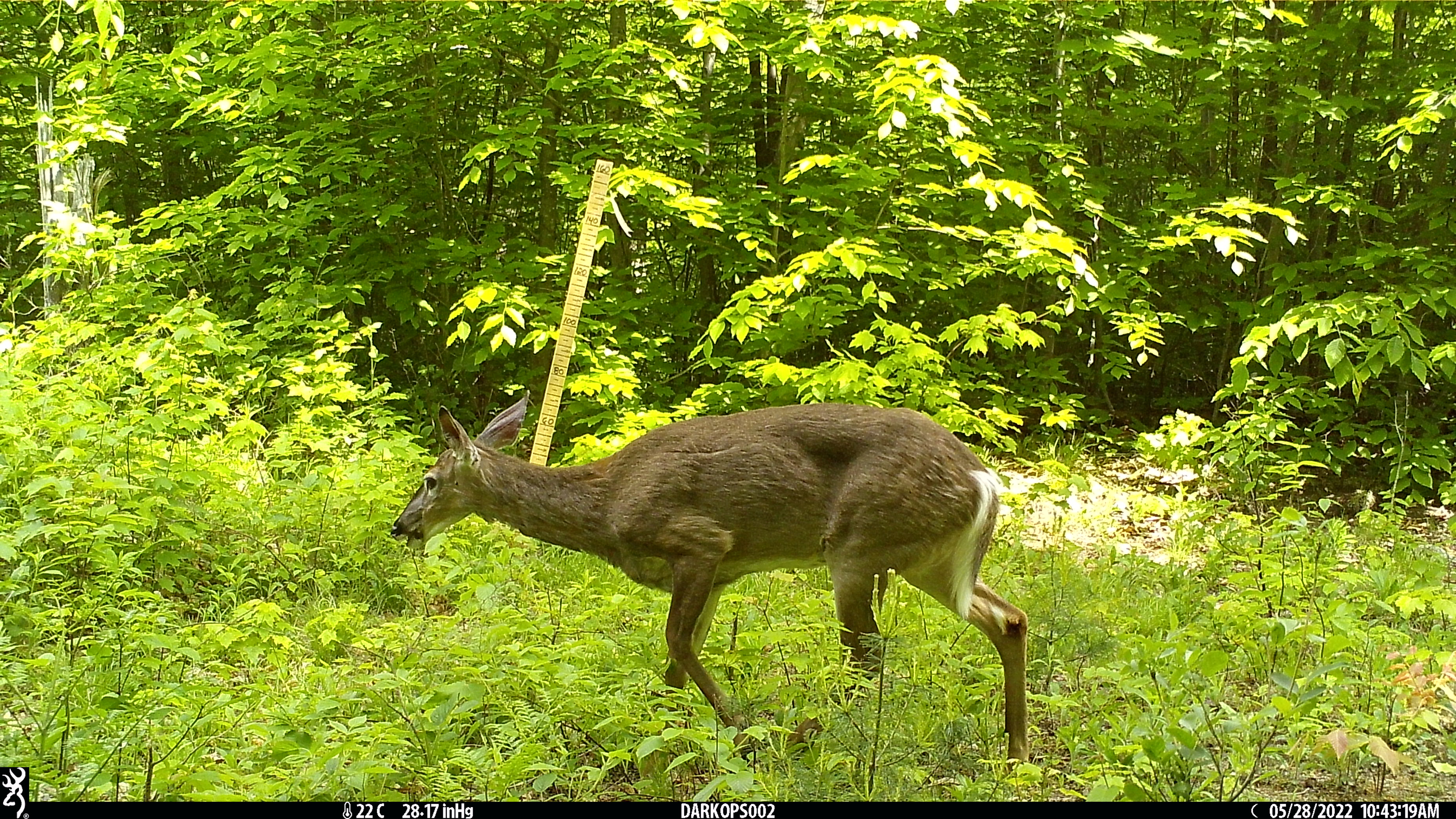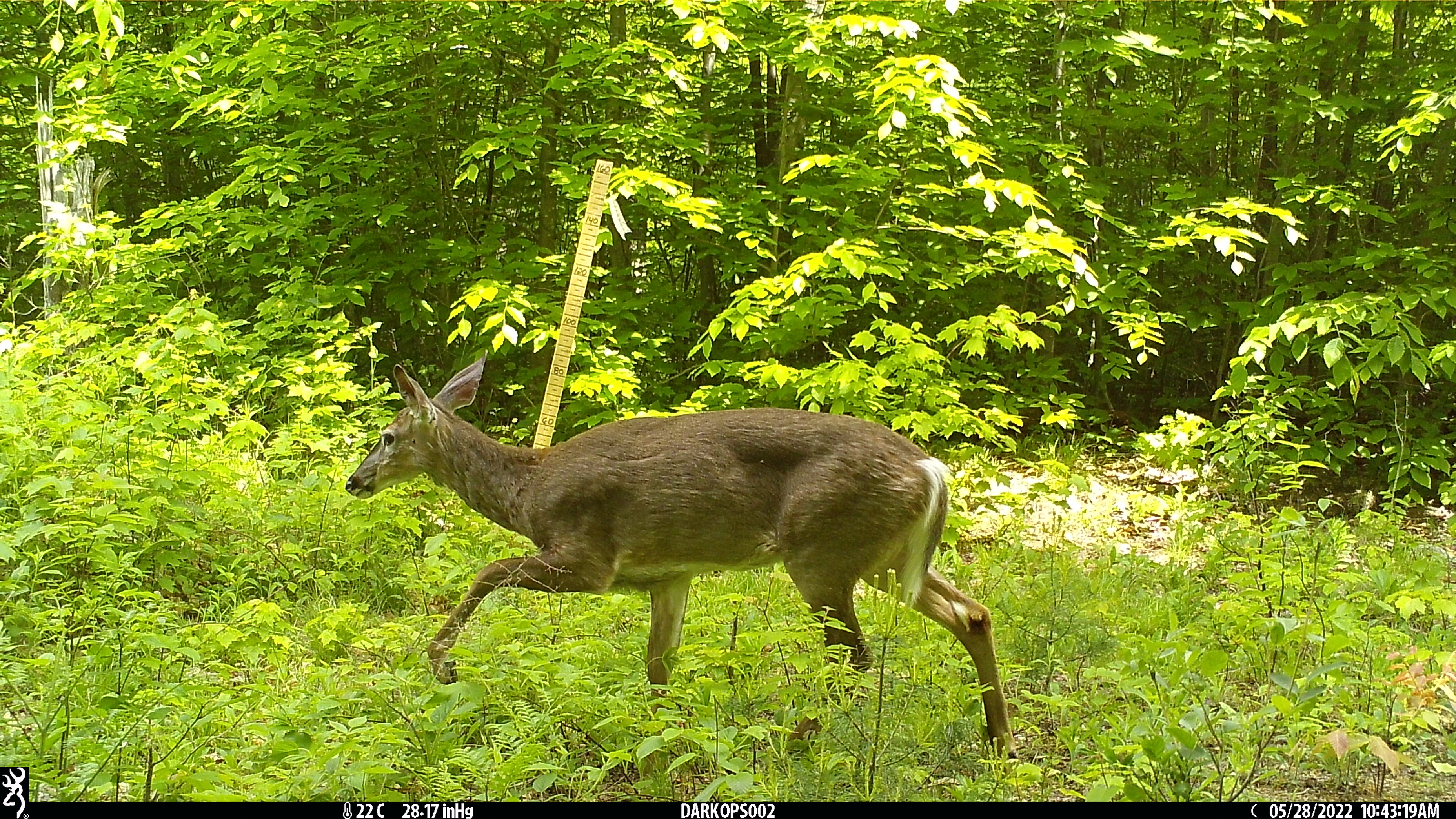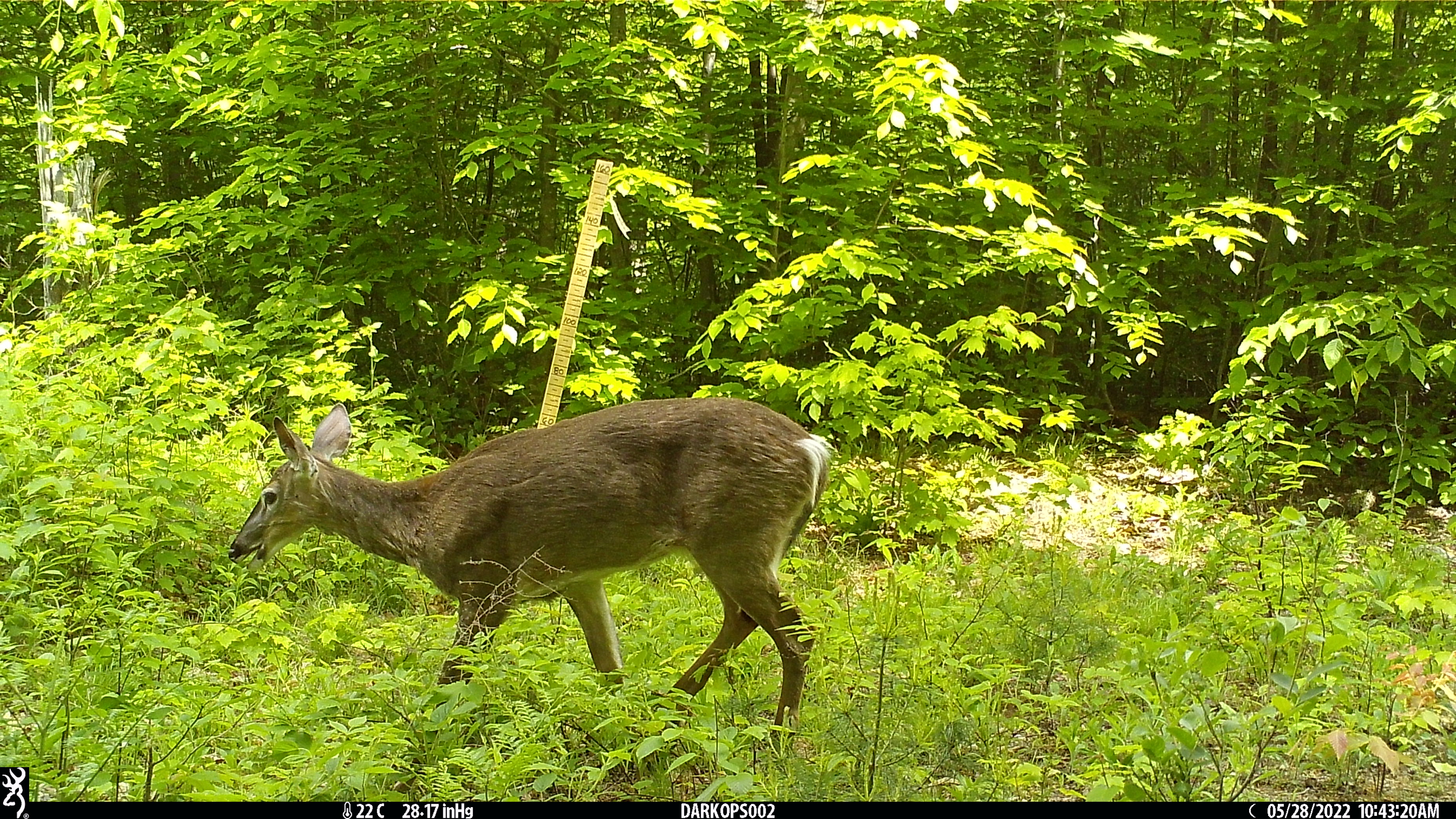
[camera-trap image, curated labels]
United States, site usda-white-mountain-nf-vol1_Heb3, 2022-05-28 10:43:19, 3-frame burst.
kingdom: Animalia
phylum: Chordata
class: Mammalia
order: Artiodactyla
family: Cervidae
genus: Odocoileus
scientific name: Odocoileus virginianus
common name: white-tailed deer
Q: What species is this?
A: White-tailed deer (Odocoileus virginianus).